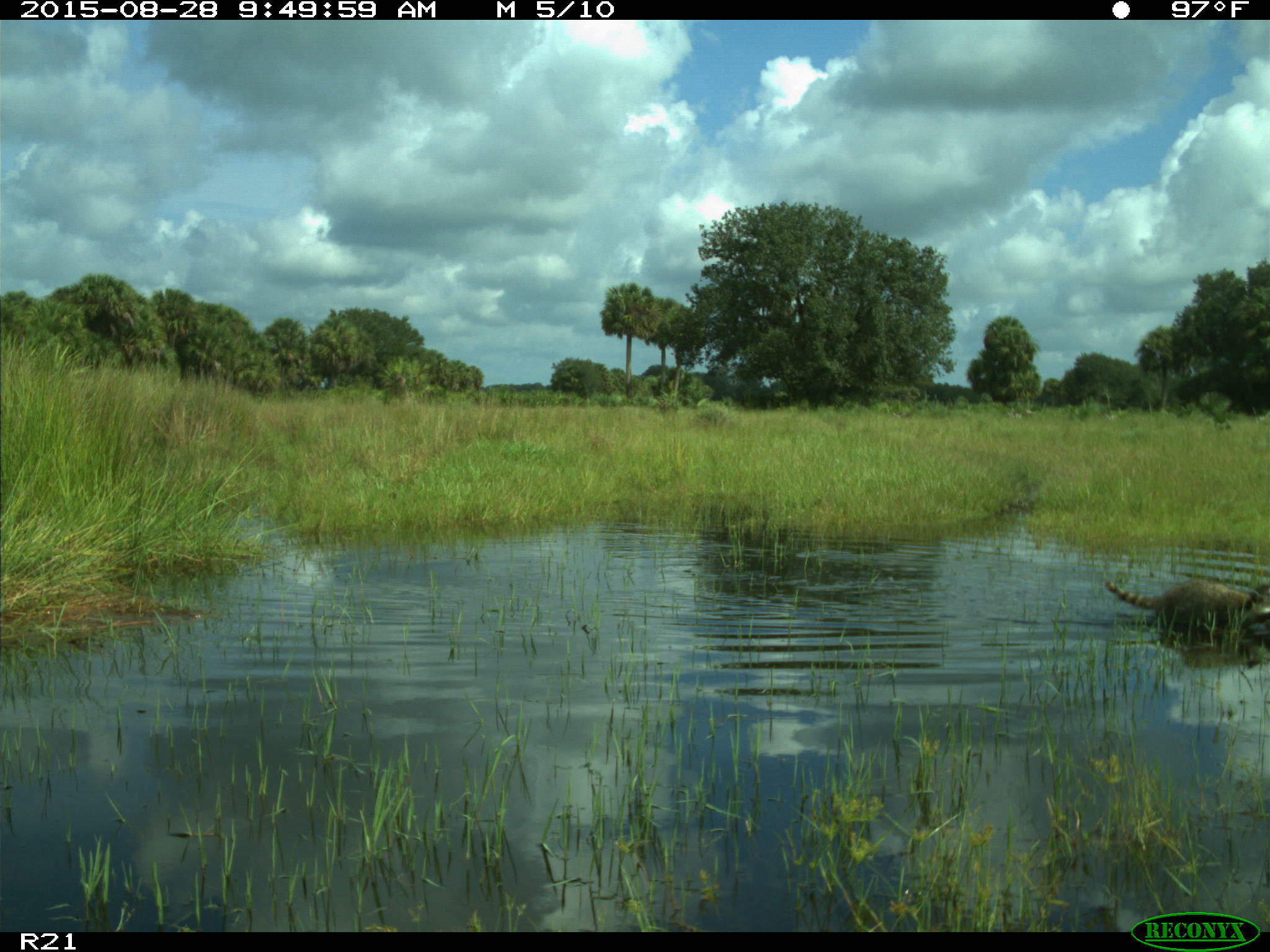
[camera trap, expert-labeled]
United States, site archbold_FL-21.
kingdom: Animalia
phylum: Chordata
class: Mammalia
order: Carnivora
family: Procyonidae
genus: Procyon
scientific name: Procyon lotor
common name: common raccoon